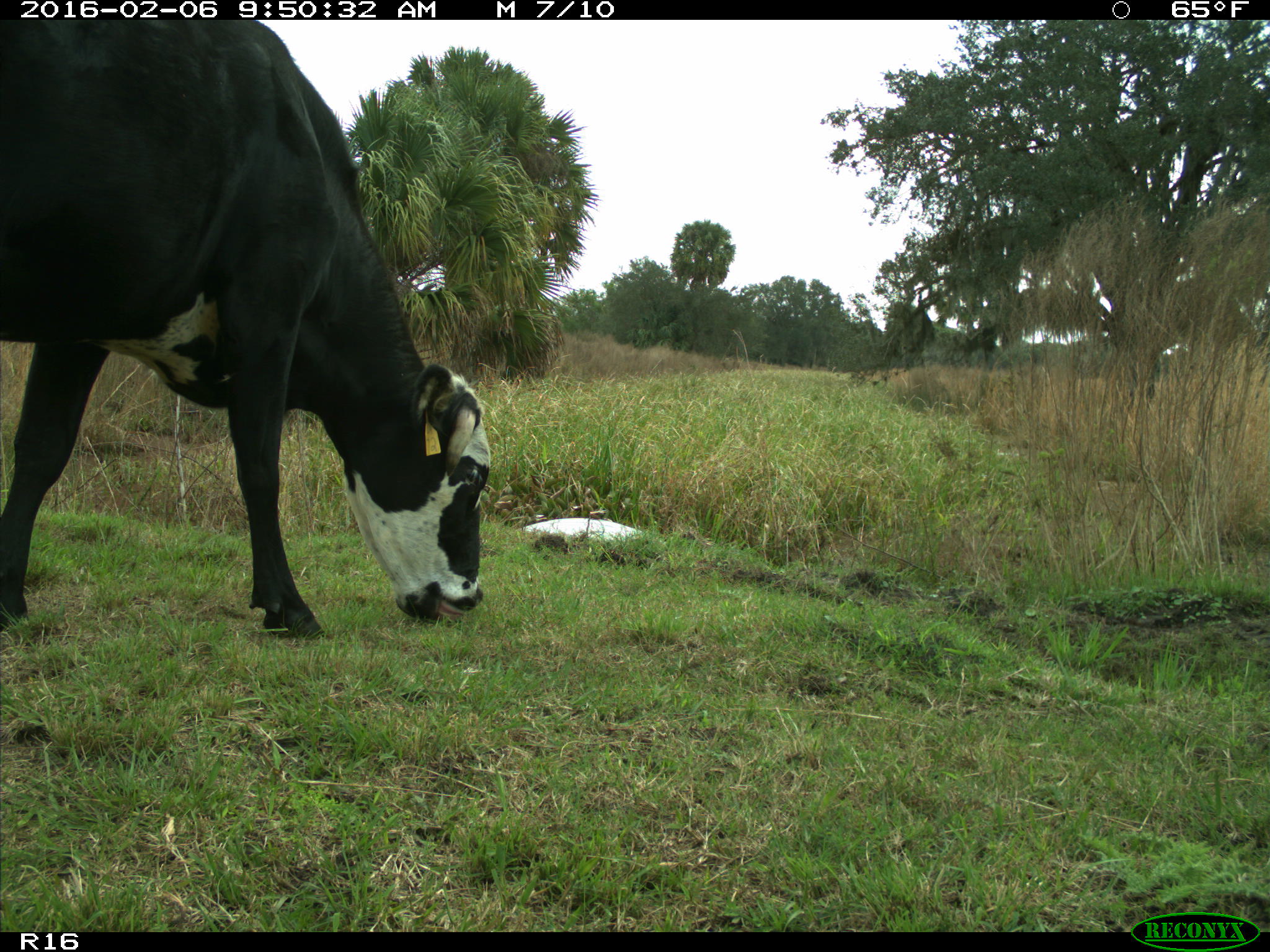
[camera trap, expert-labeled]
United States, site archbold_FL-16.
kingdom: Animalia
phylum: Chordata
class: Mammalia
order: Artiodactyla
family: Bovidae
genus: Bos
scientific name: Bos taurus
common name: domestic cow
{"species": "Bos taurus (domestic cow)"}